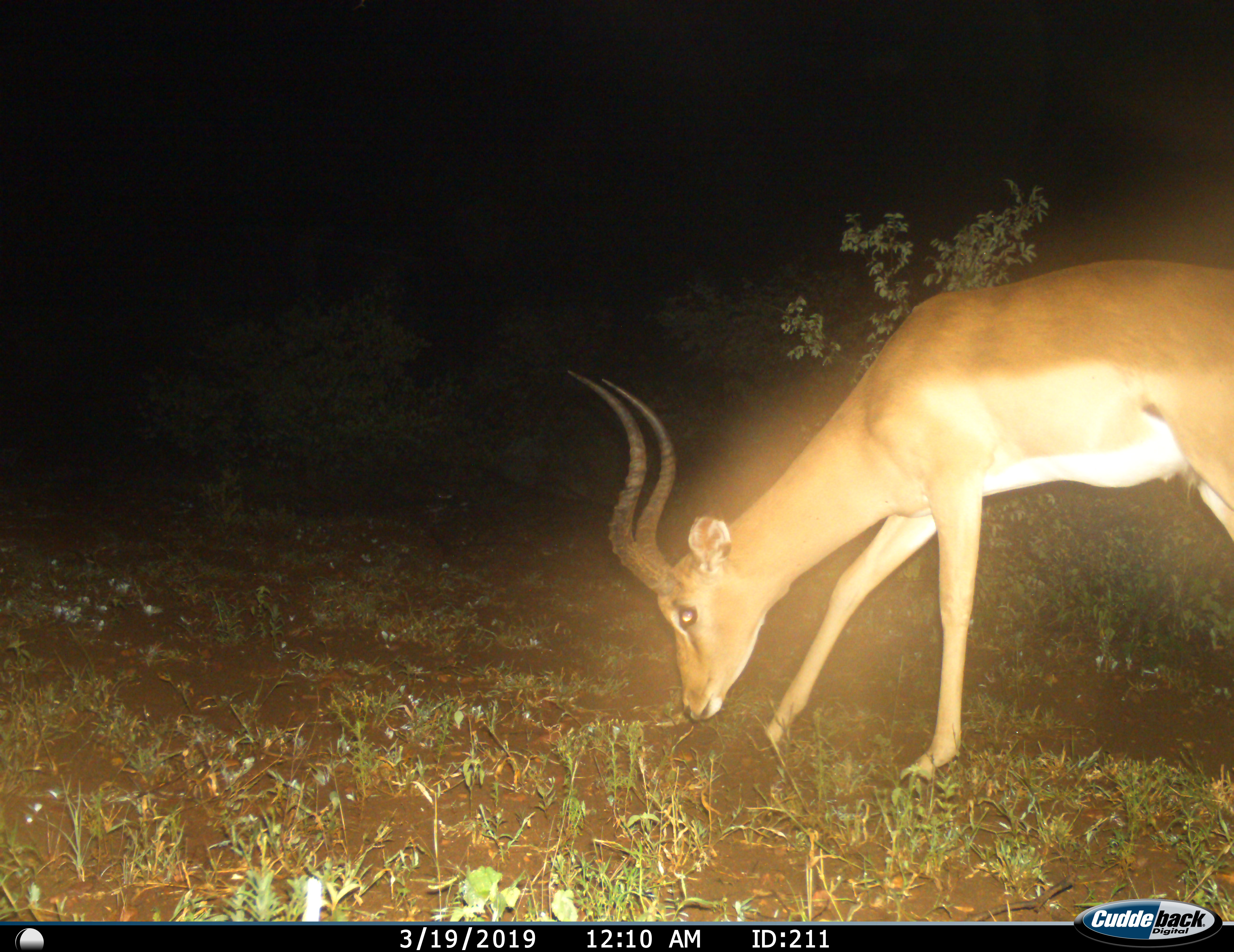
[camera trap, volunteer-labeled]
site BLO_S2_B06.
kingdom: Animalia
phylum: Chordata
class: Mammalia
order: Artiodactyla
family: Bovidae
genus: Aepyceros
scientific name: Aepyceros melampus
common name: impala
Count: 1.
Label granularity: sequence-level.